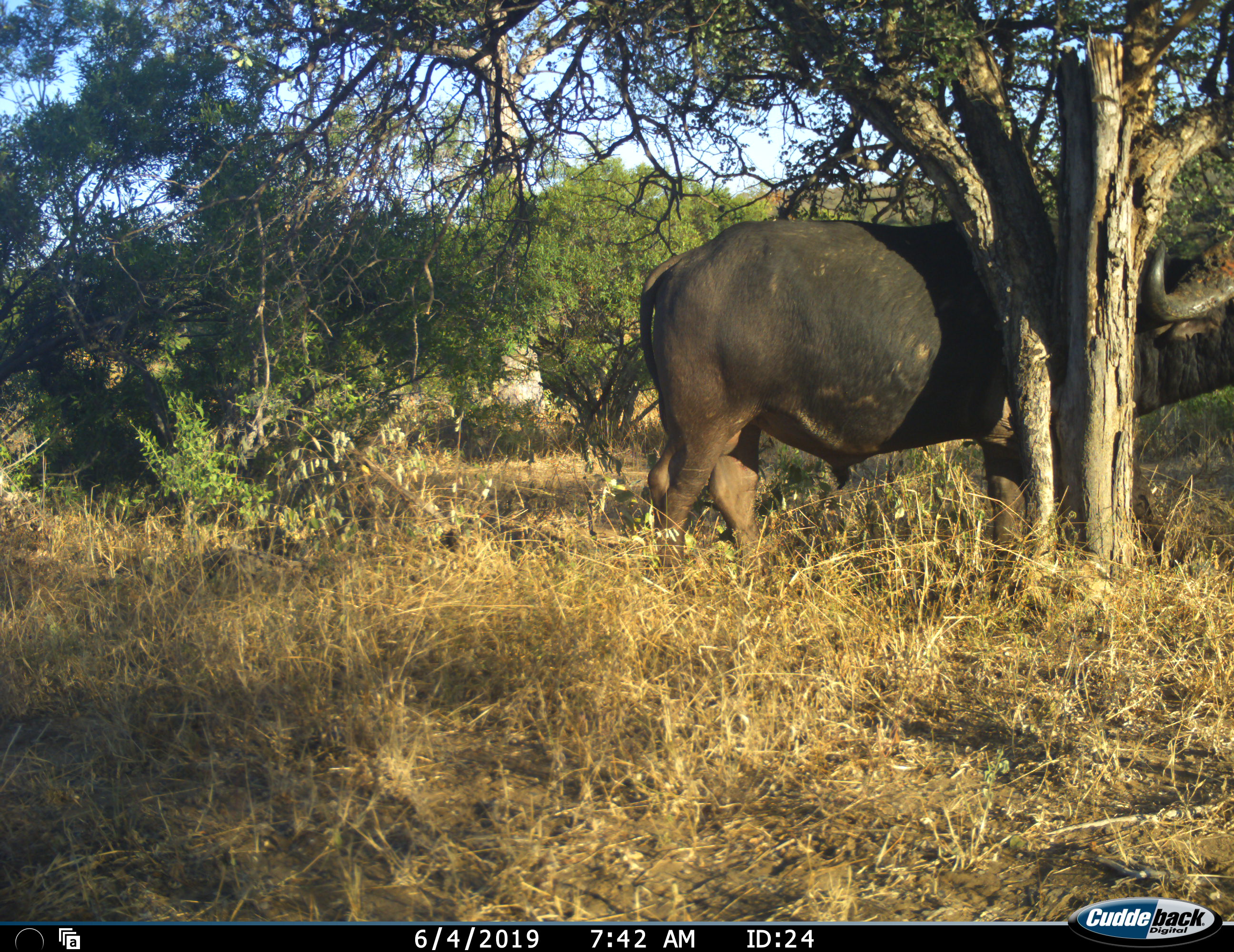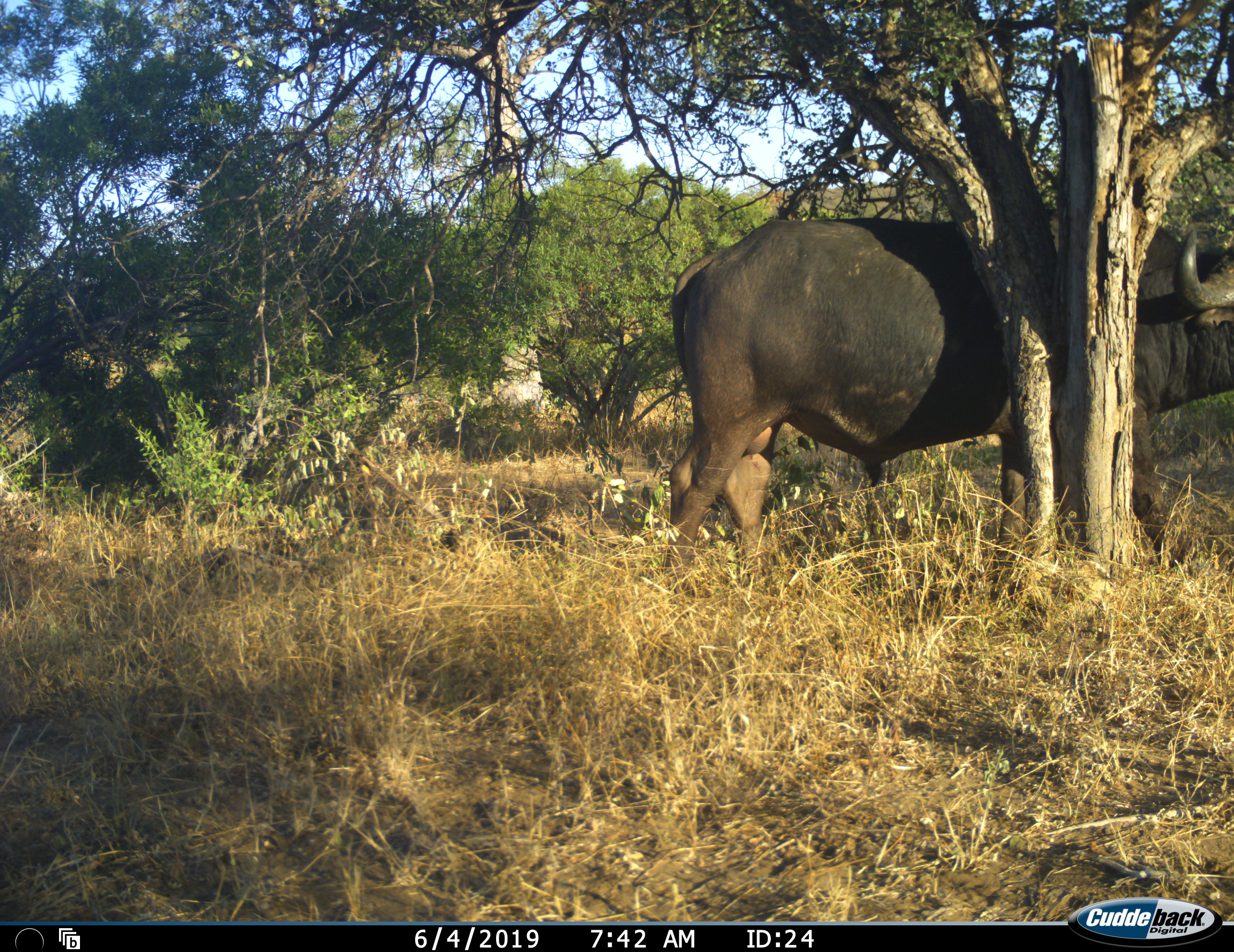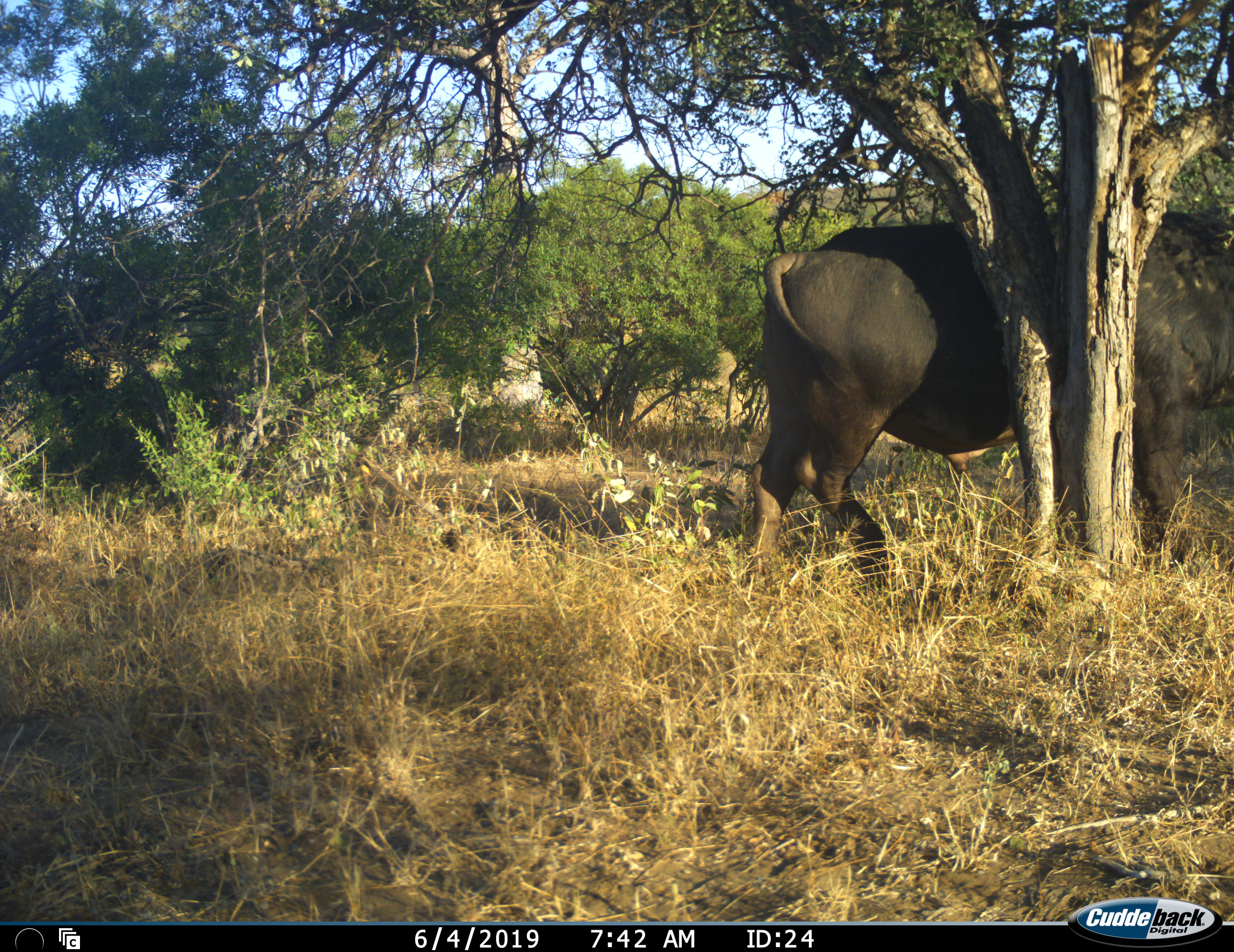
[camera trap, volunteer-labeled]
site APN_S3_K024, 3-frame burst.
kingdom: Animalia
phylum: Chordata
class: Mammalia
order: Artiodactyla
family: Bovidae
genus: Syncerus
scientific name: Syncerus caffer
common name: african buffalo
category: buffalo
Buffalo (african buffalo) (Syncerus caffer), count 1. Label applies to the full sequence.